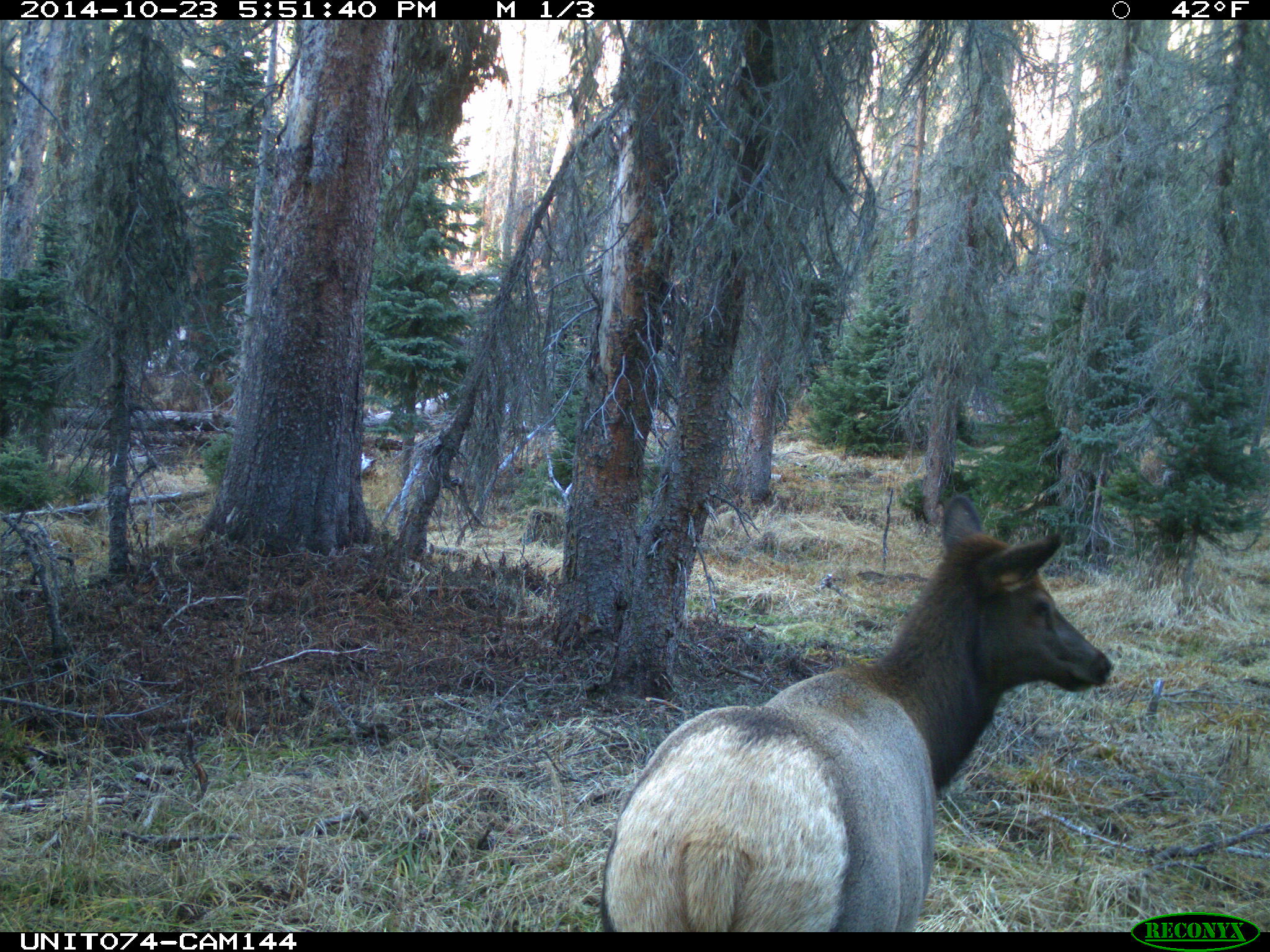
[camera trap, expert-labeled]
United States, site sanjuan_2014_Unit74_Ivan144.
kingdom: Animalia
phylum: Chordata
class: Mammalia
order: Artiodactyla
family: Cervidae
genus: Cervus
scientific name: Cervus elaphus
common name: red deer